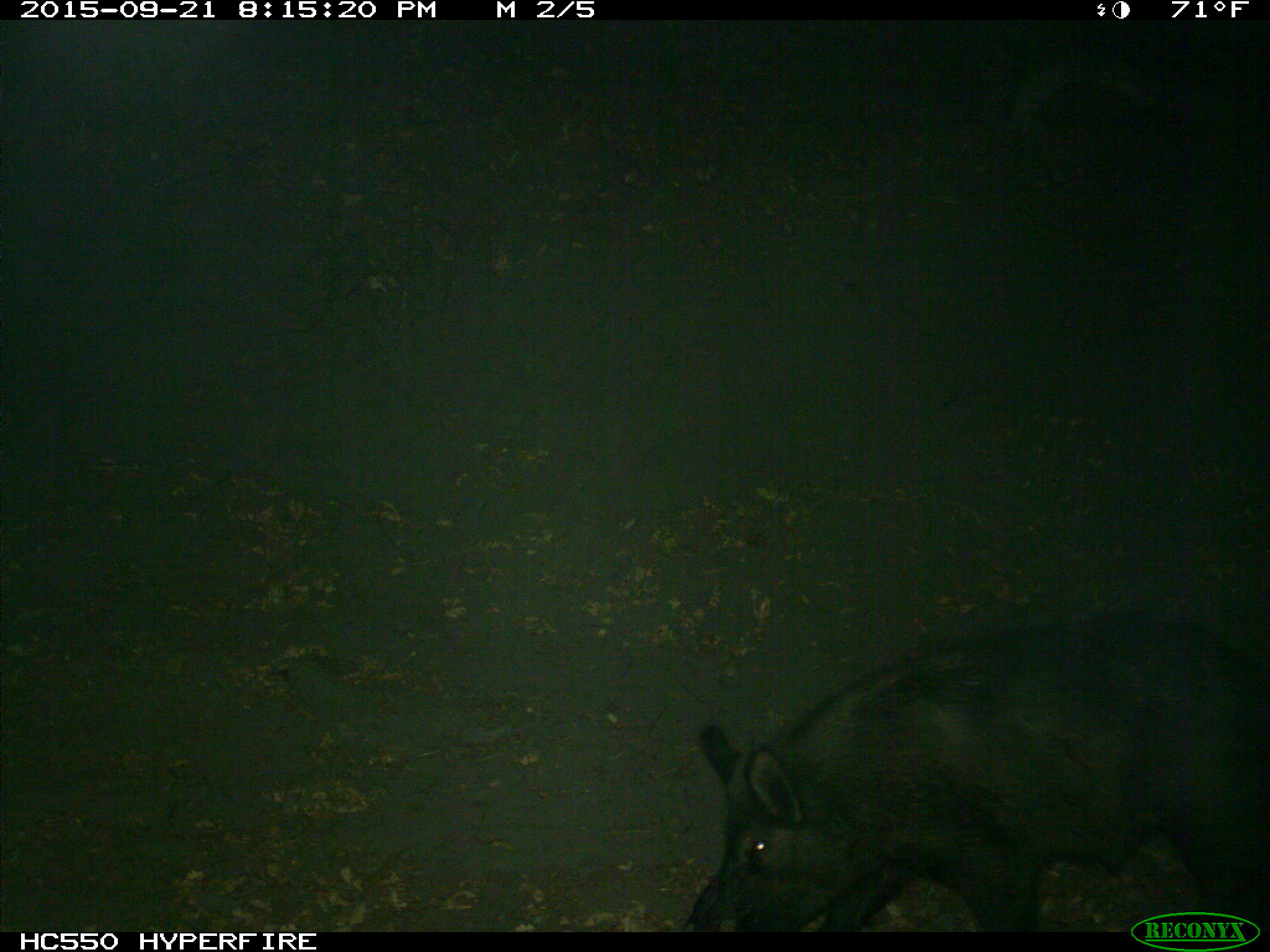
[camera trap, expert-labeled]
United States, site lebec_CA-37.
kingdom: Animalia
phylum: Chordata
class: Mammalia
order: Artiodactyla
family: Suidae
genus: Sus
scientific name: Sus scrofa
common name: wild boar